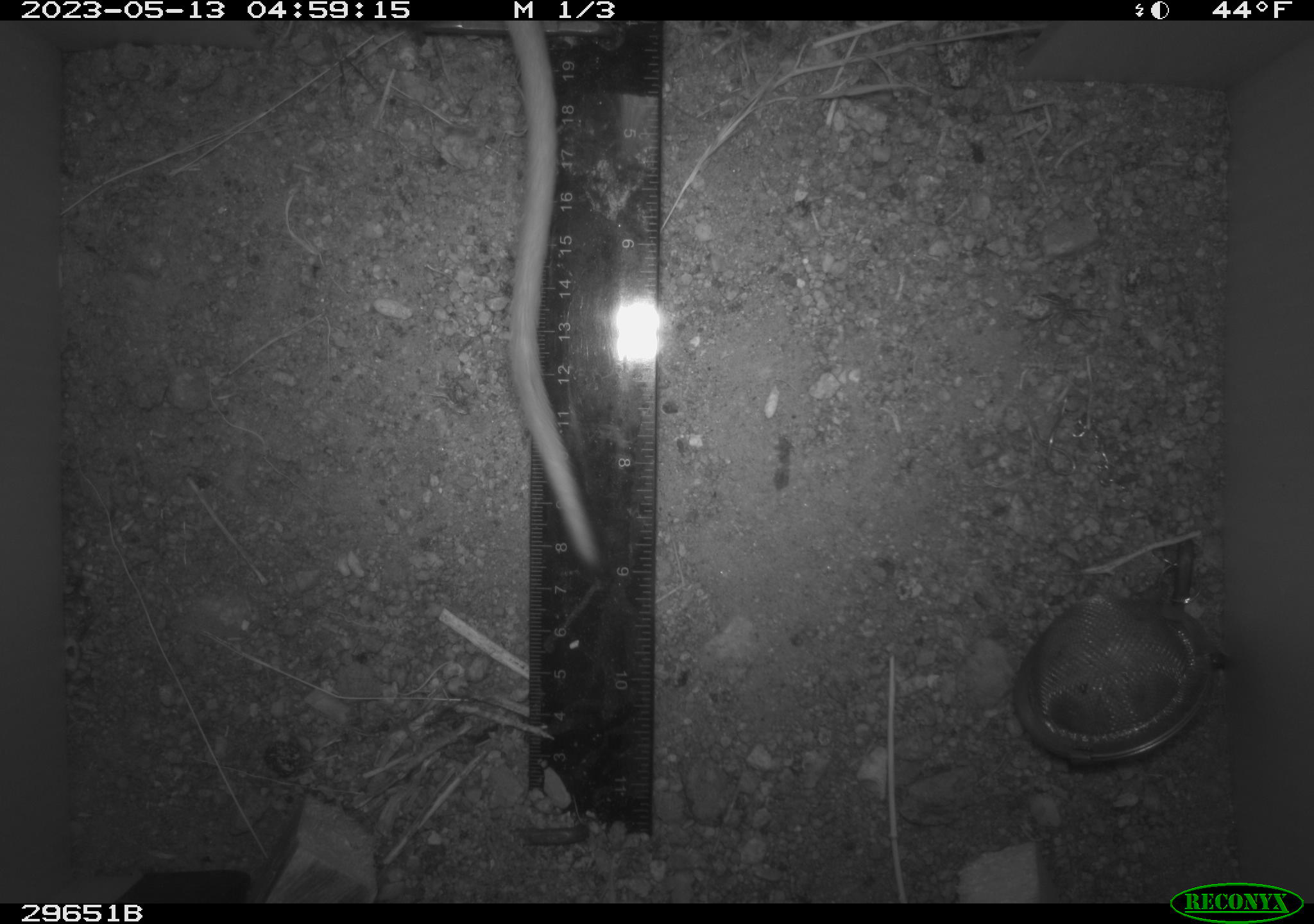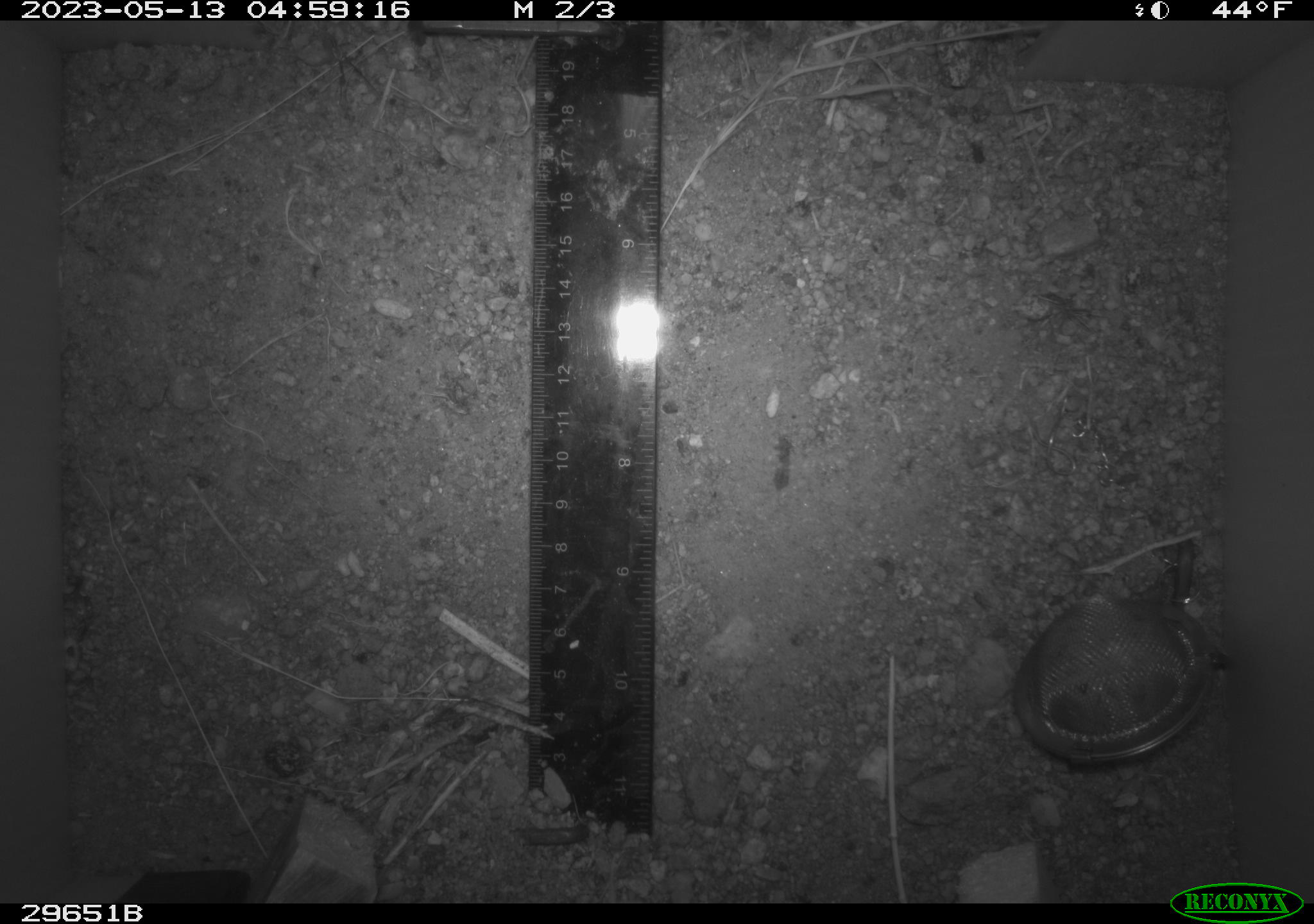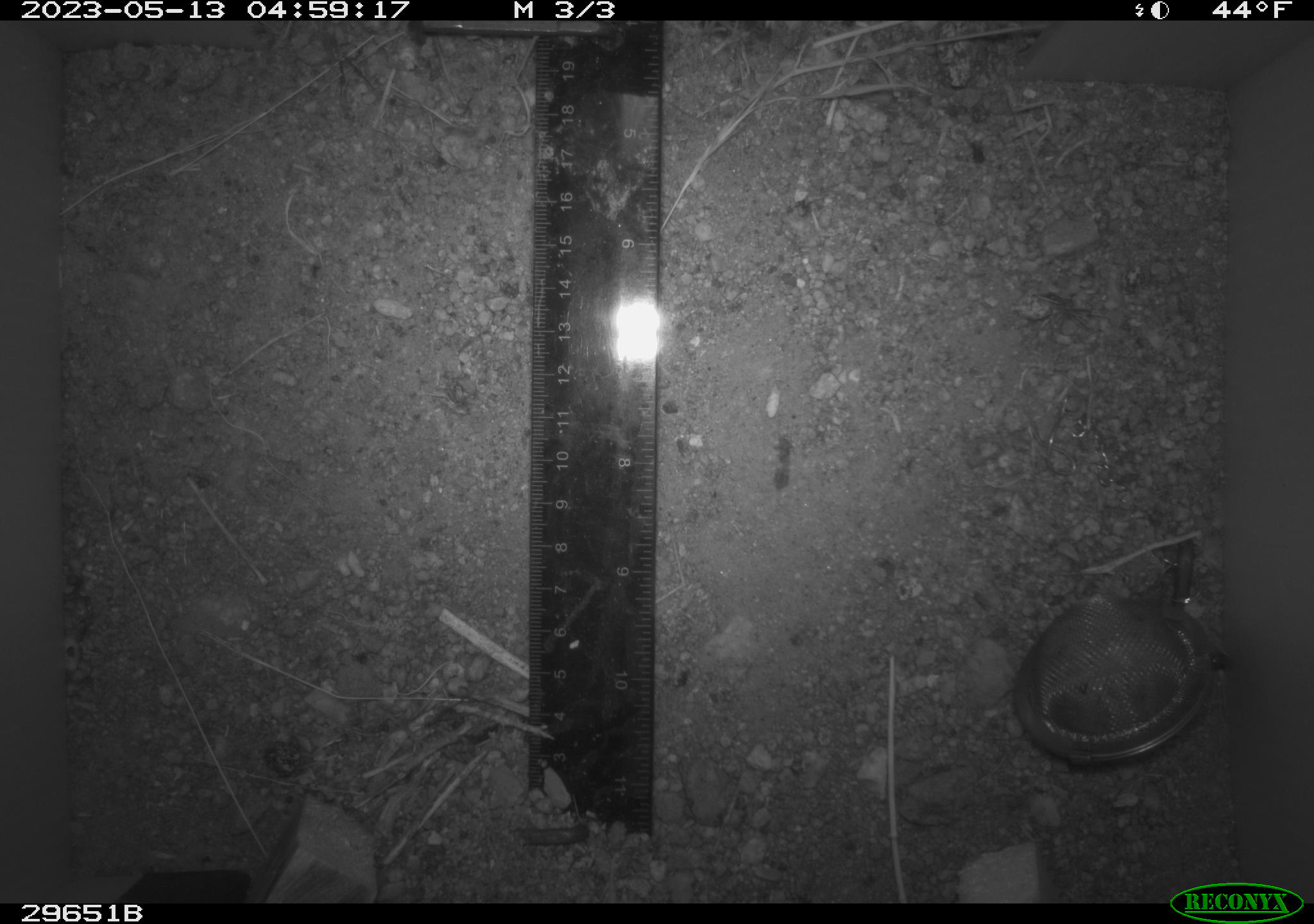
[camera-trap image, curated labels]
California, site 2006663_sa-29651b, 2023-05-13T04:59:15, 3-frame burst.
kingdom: Animalia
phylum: Chordata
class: Mammalia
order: Rodentia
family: Cricetidae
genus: Neotoma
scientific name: Neotoma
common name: pack rat or woodrat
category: neotoma species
Neotoma species (pack rat or woodrat) (Neotoma).